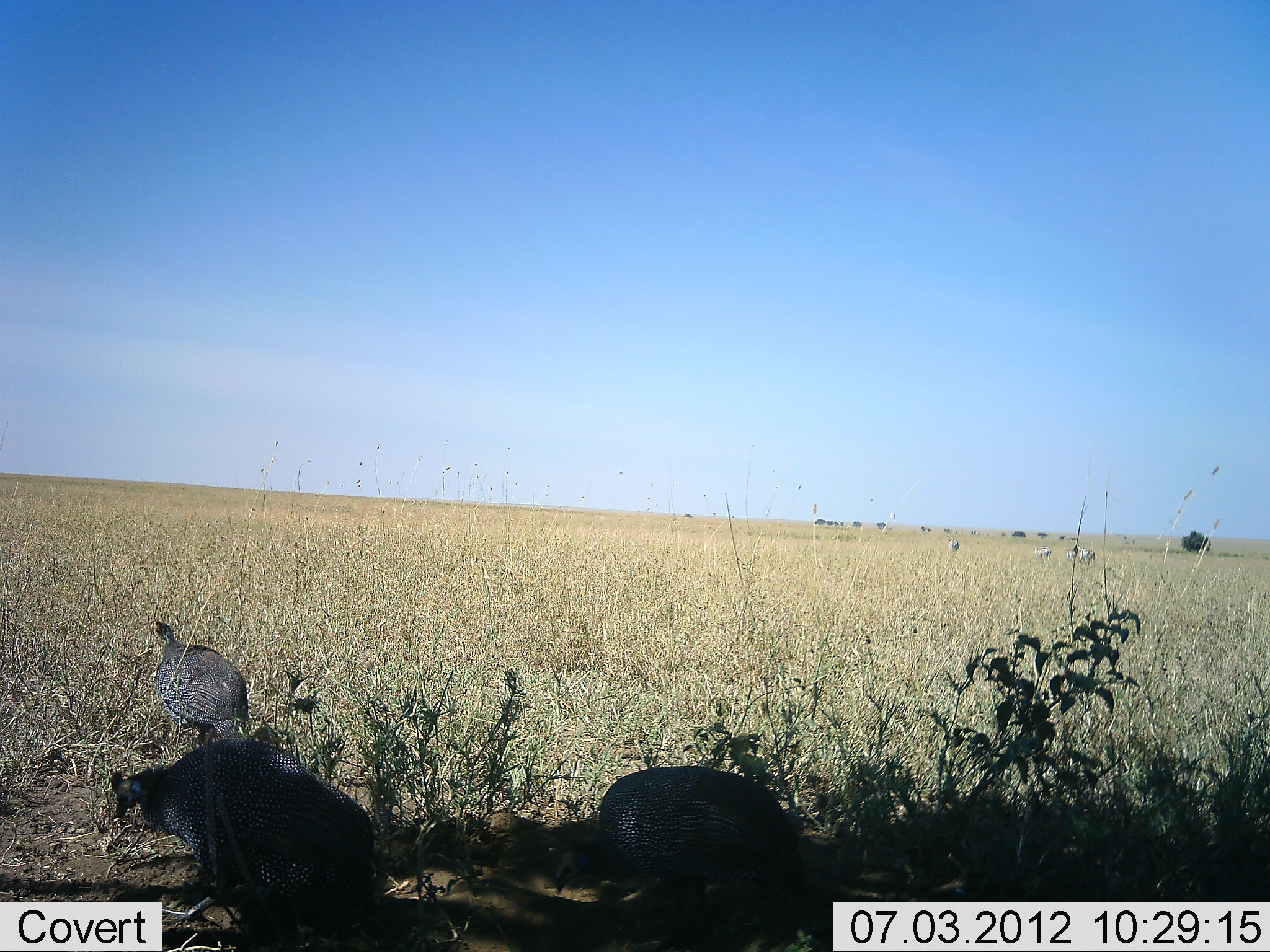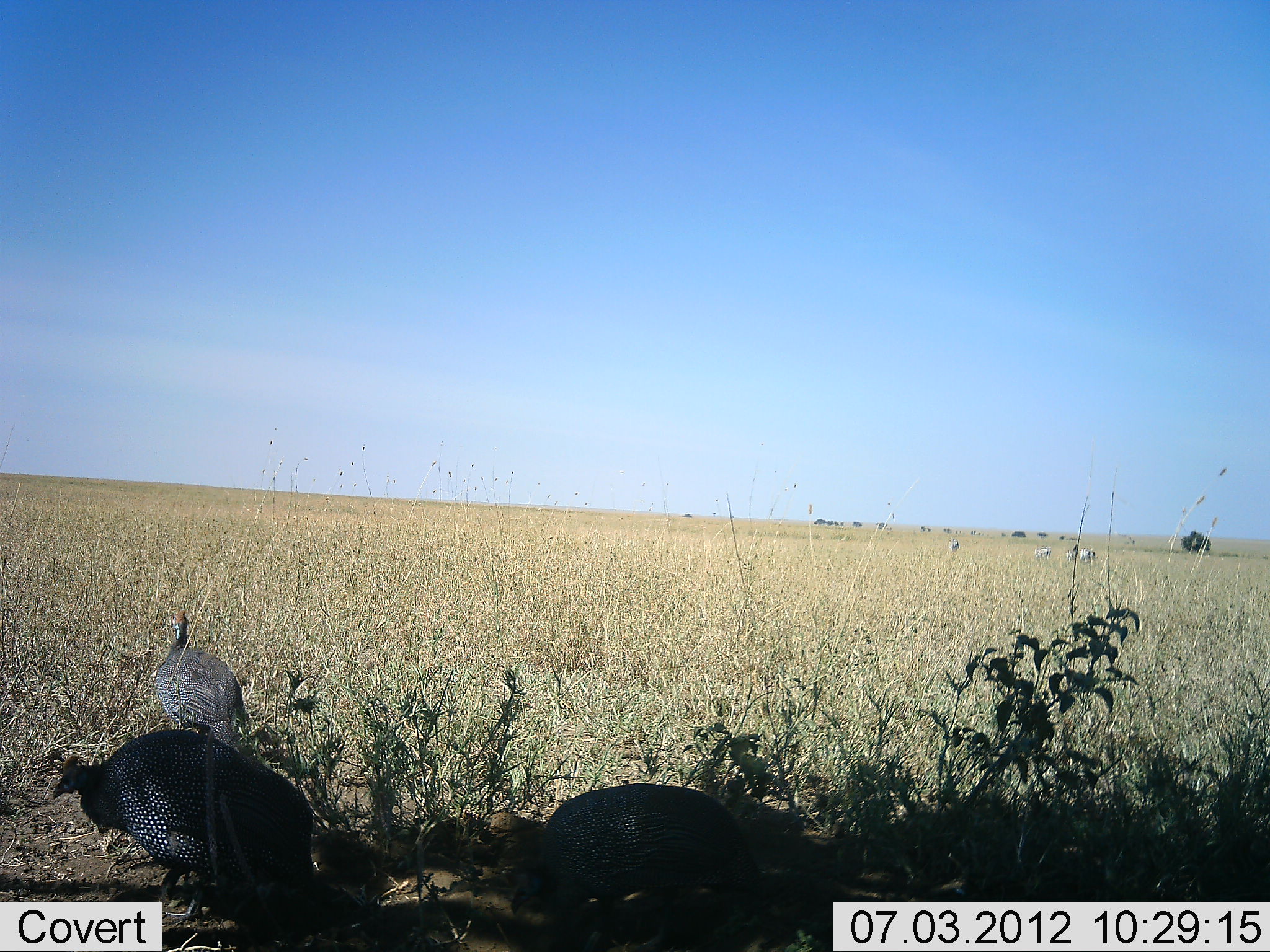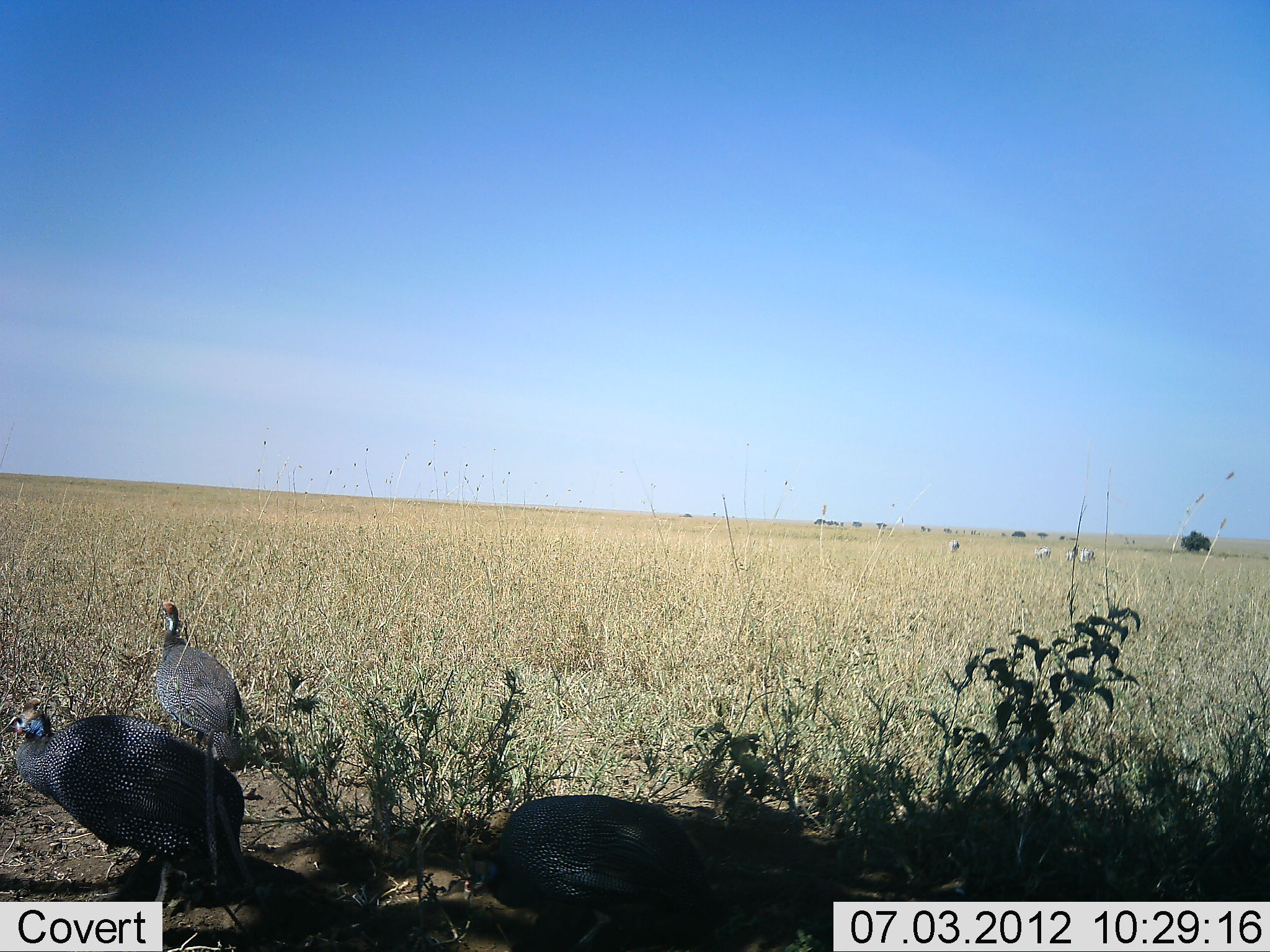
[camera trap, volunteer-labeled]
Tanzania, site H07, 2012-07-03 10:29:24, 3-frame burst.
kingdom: Animalia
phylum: Chordata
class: Aves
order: Galliformes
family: Numididae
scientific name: Numididae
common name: guinea fowl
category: guineafowl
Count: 3.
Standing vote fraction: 50%.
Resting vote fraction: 0%.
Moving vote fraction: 57%.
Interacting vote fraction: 0%.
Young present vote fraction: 0%.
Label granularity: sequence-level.